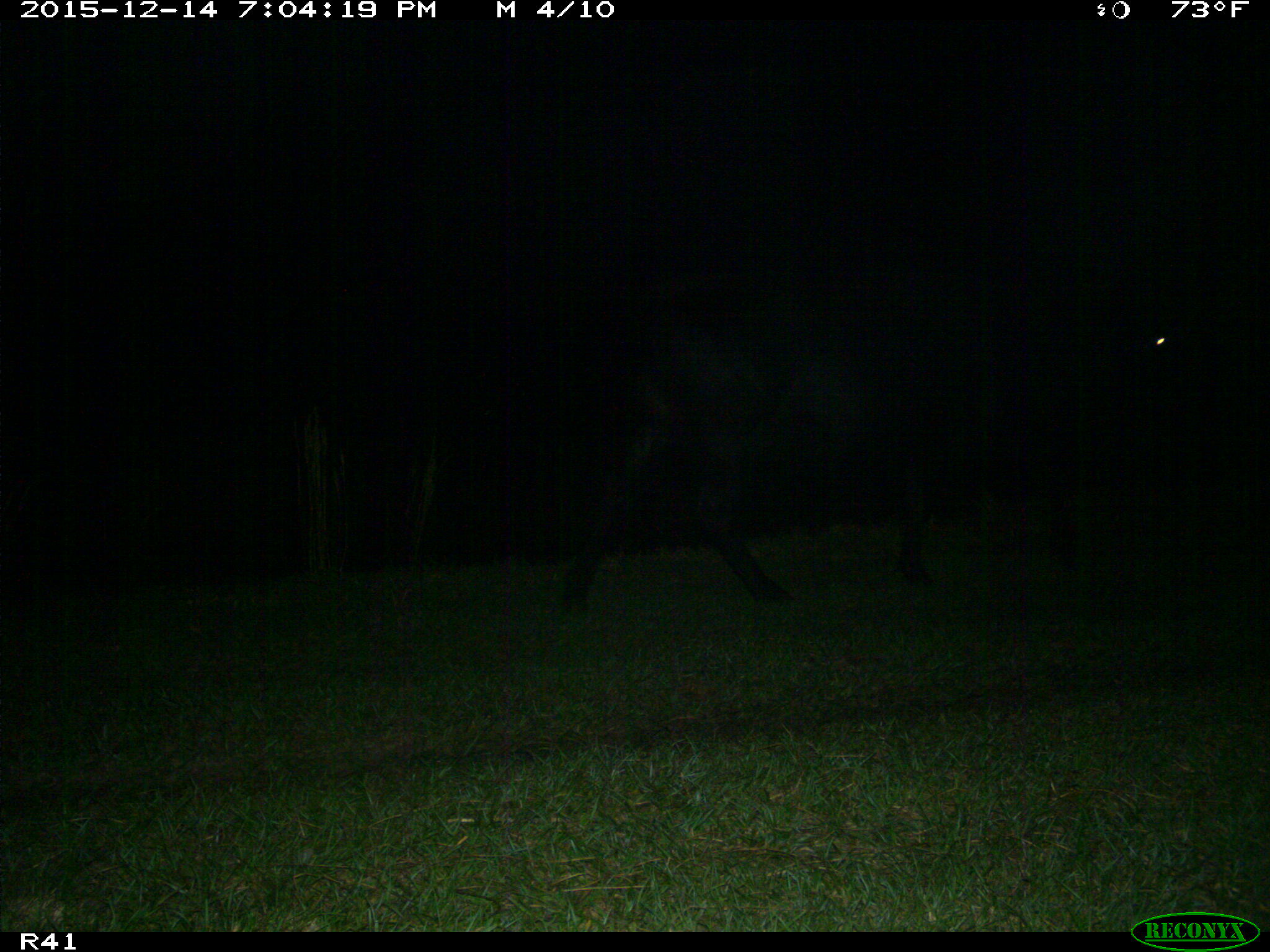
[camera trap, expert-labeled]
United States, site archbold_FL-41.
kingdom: Animalia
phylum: Chordata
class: Mammalia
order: Artiodactyla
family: Bovidae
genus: Bos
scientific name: Bos taurus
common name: domestic cow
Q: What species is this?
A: Bos taurus (domestic cow).